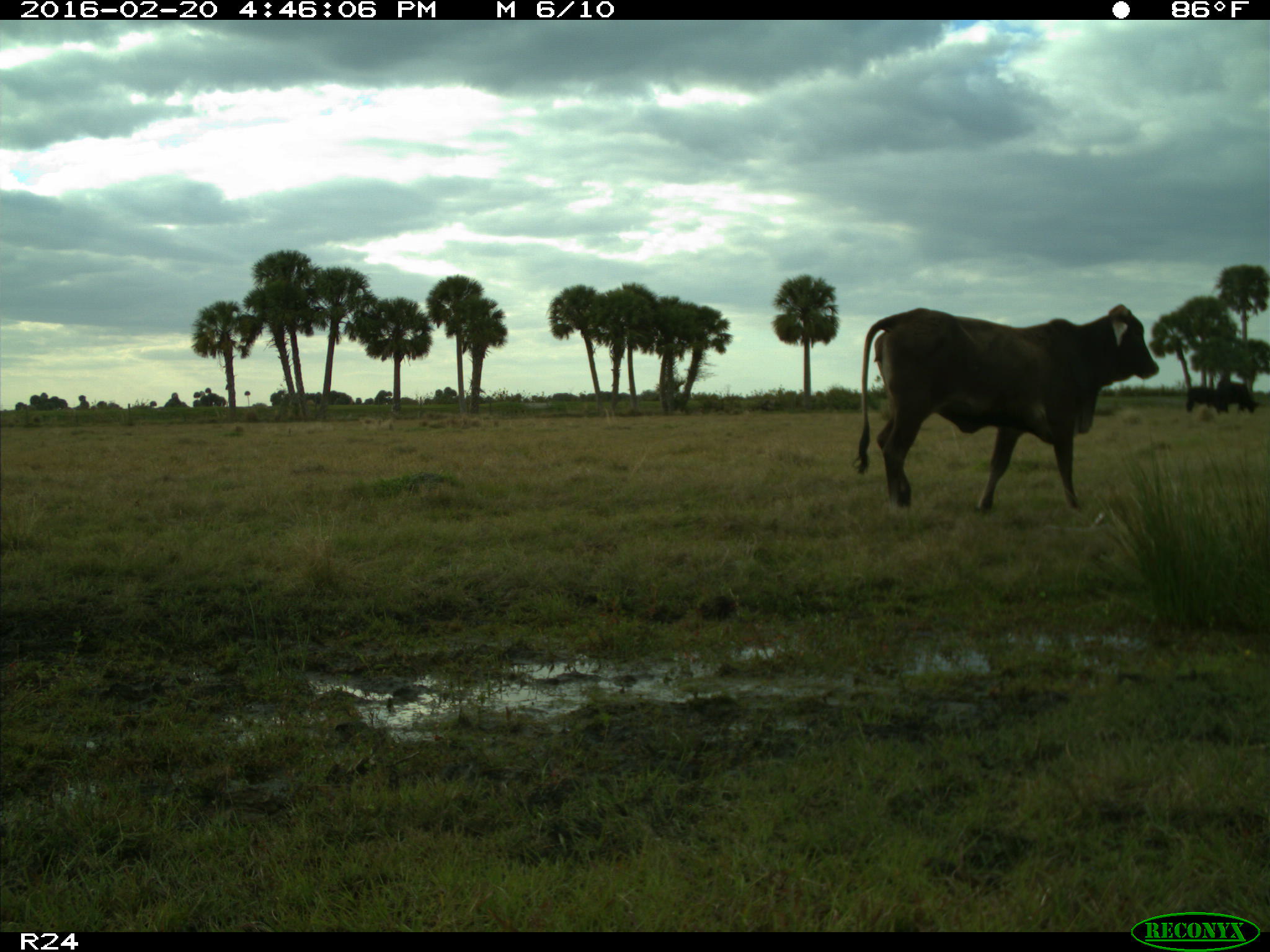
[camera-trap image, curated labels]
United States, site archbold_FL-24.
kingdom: Animalia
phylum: Chordata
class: Mammalia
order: Artiodactyla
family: Bovidae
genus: Bos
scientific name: Bos taurus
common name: domestic cow